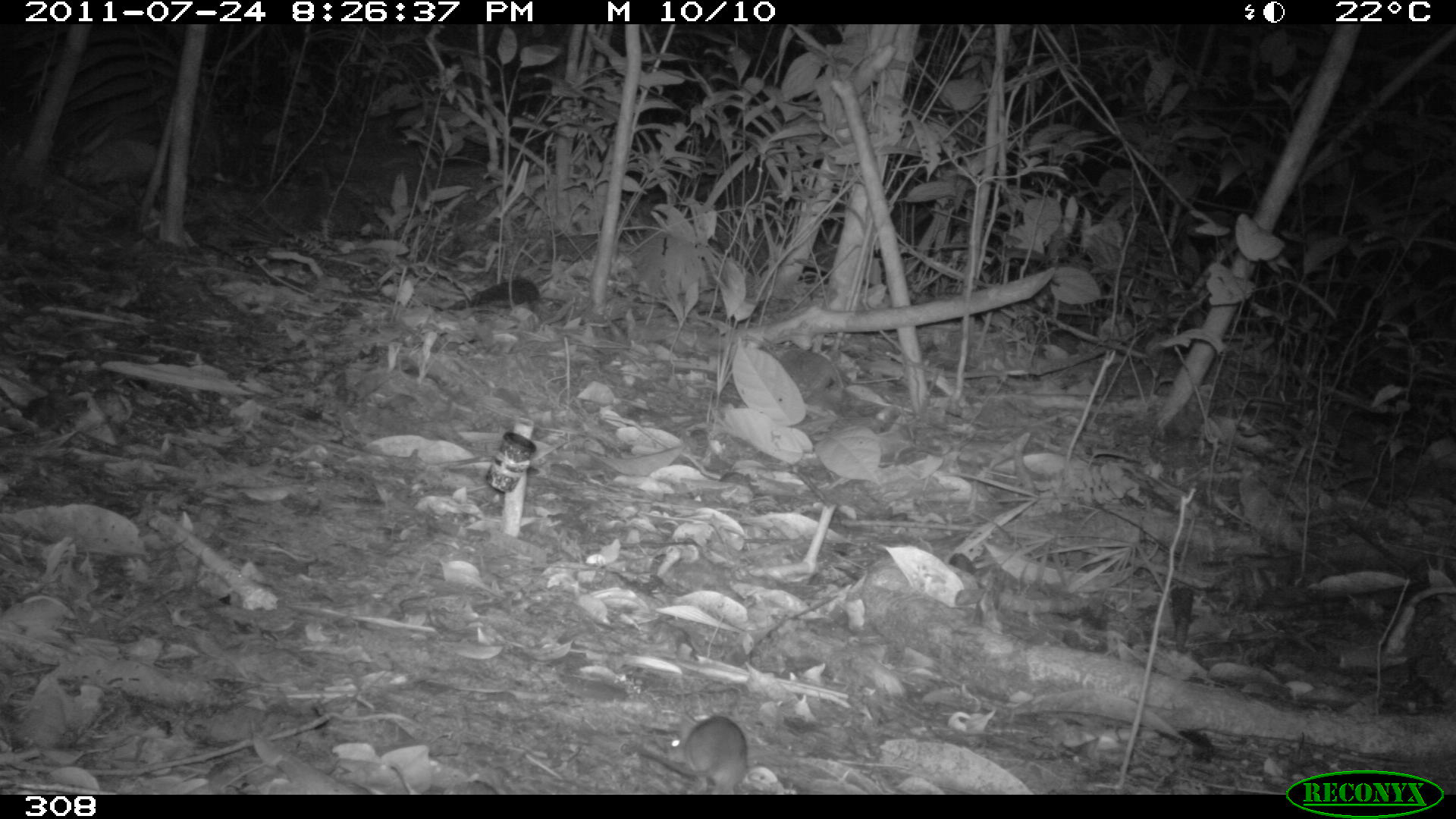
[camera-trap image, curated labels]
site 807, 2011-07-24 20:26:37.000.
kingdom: Animalia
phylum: Chordata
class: Mammalia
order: Rodentia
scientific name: Rodentia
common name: rodents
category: unknown rodent